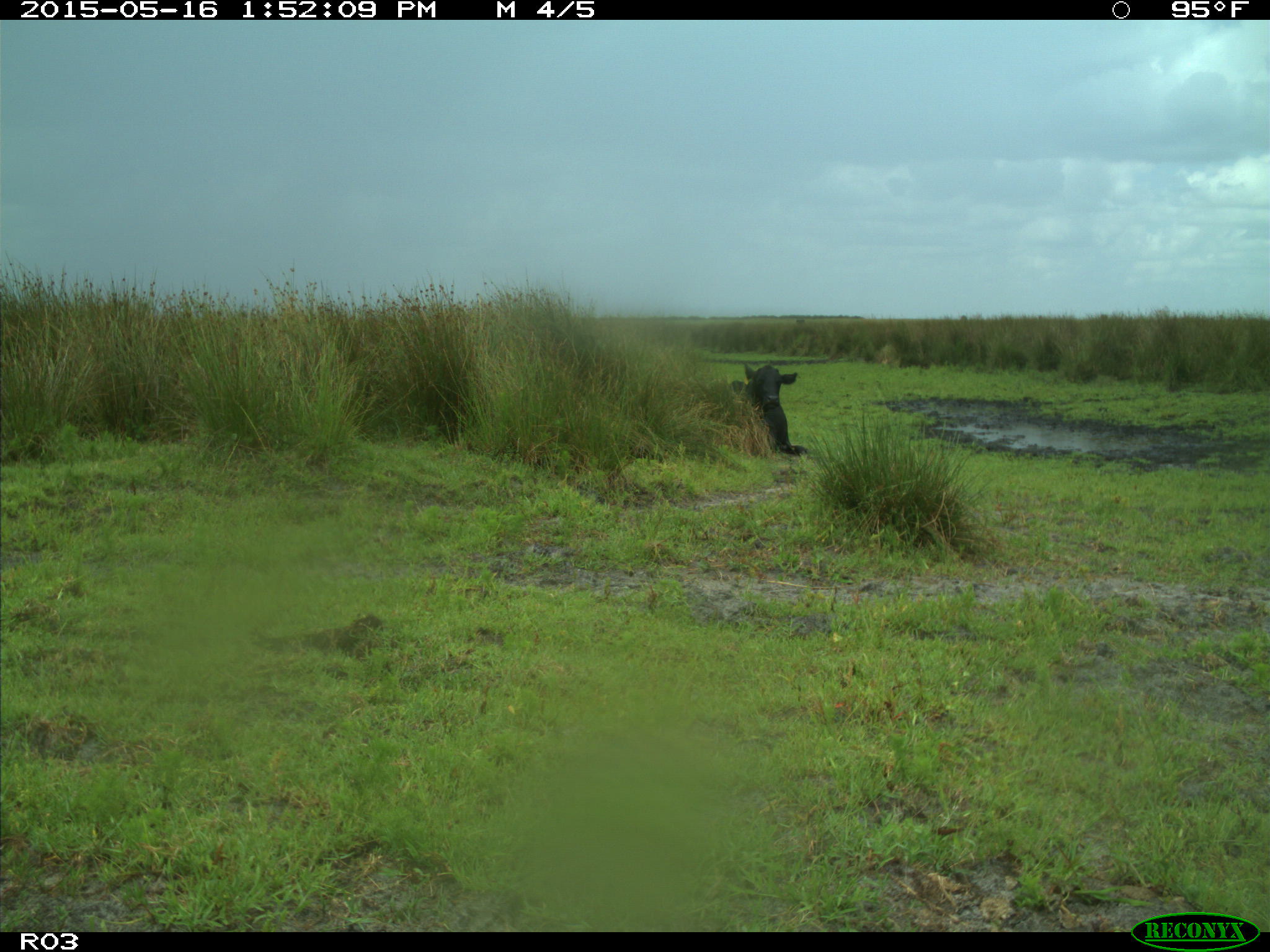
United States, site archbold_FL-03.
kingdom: Animalia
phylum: Chordata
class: Mammalia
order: Artiodactyla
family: Bovidae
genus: Bos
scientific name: Bos taurus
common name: domestic cow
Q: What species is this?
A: Bos taurus (domestic cow).